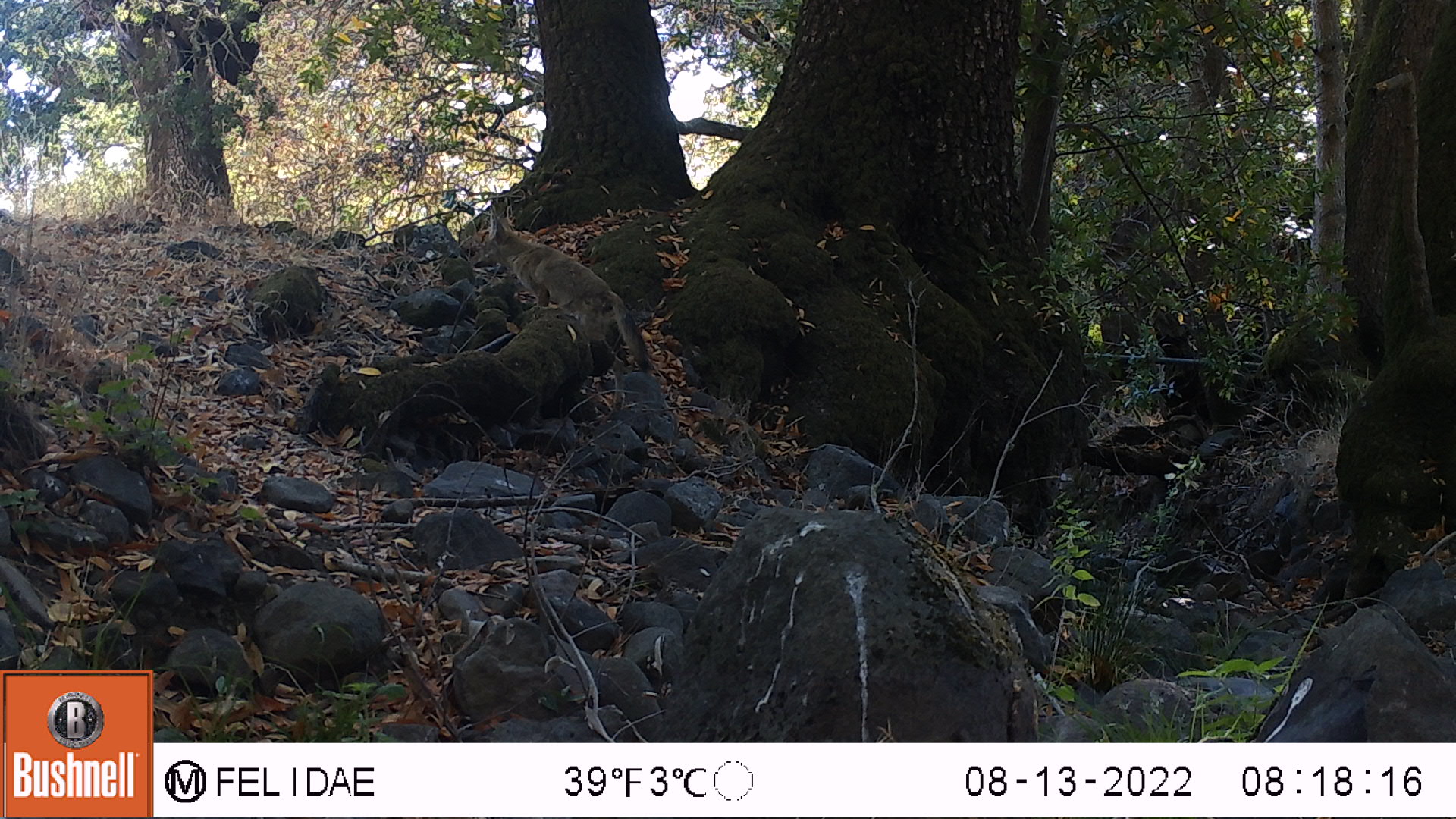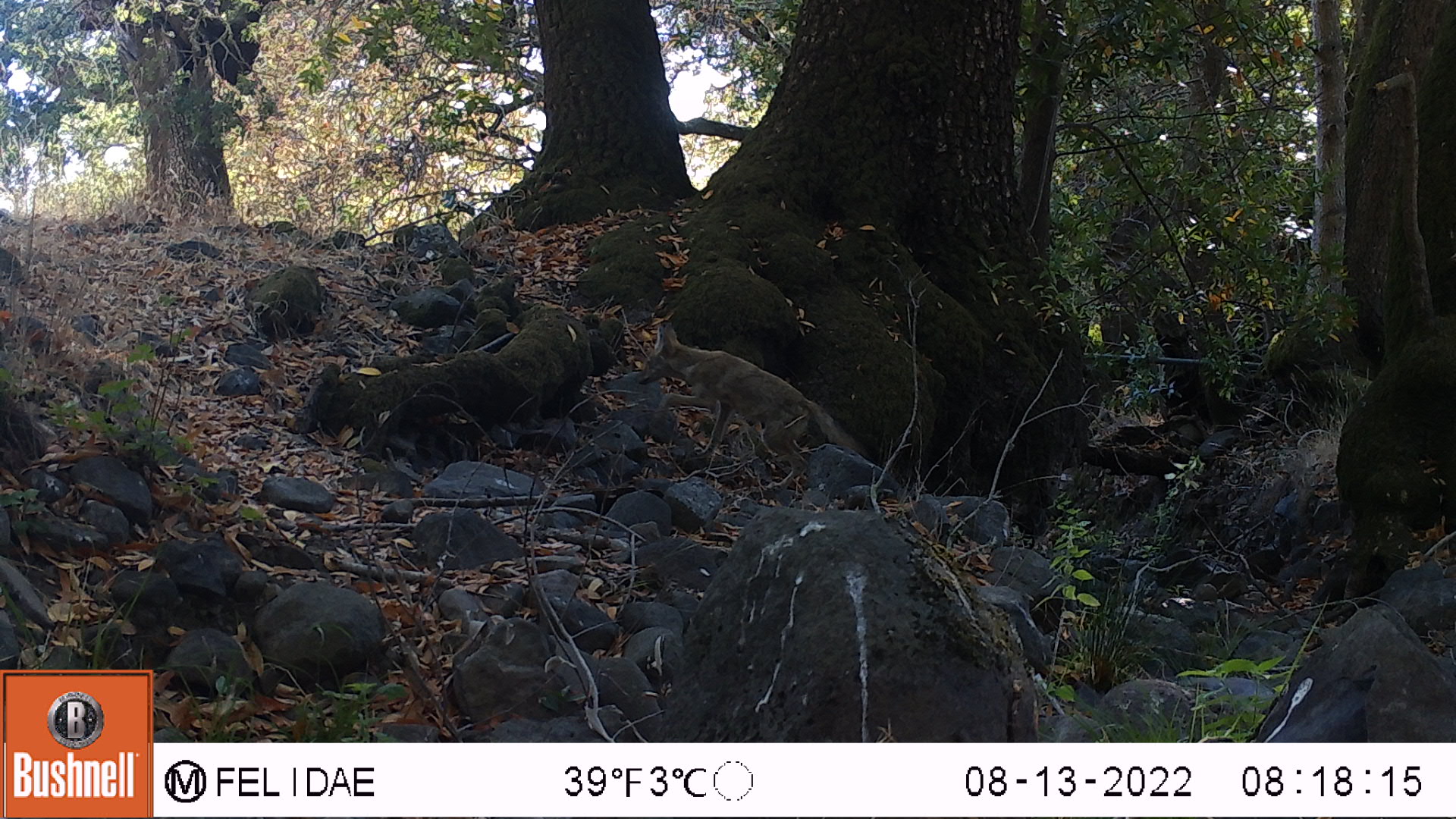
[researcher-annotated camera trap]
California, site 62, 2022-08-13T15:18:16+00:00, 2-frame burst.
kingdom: Animalia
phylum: Chordata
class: Mammalia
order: Carnivora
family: Canidae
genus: Canis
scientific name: Canis latrans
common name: coyote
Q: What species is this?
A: Coyote (Canis latrans).